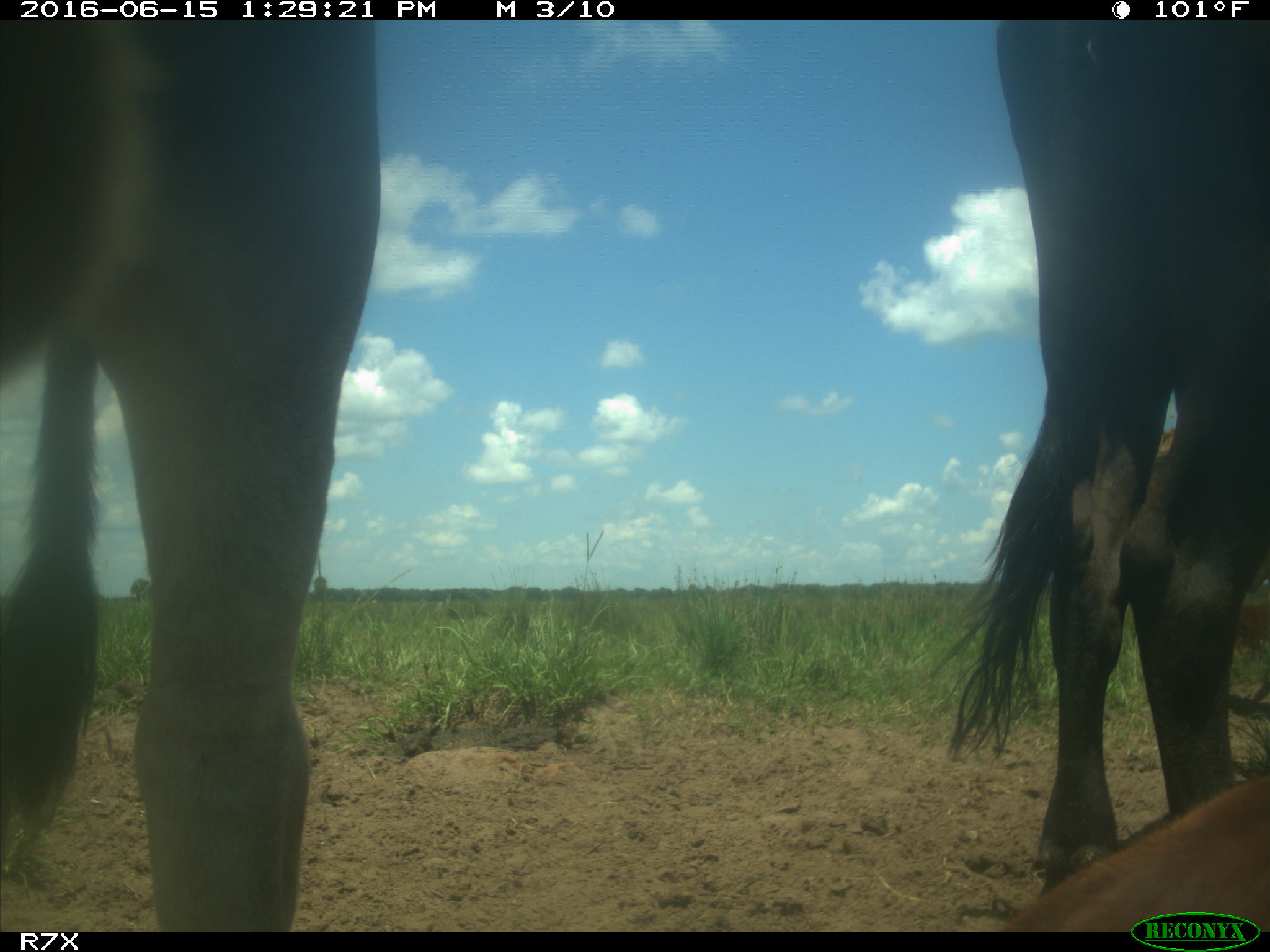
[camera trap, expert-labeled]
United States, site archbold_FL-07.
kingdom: Animalia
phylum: Chordata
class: Mammalia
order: Artiodactyla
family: Bovidae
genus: Bos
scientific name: Bos taurus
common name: domestic cow